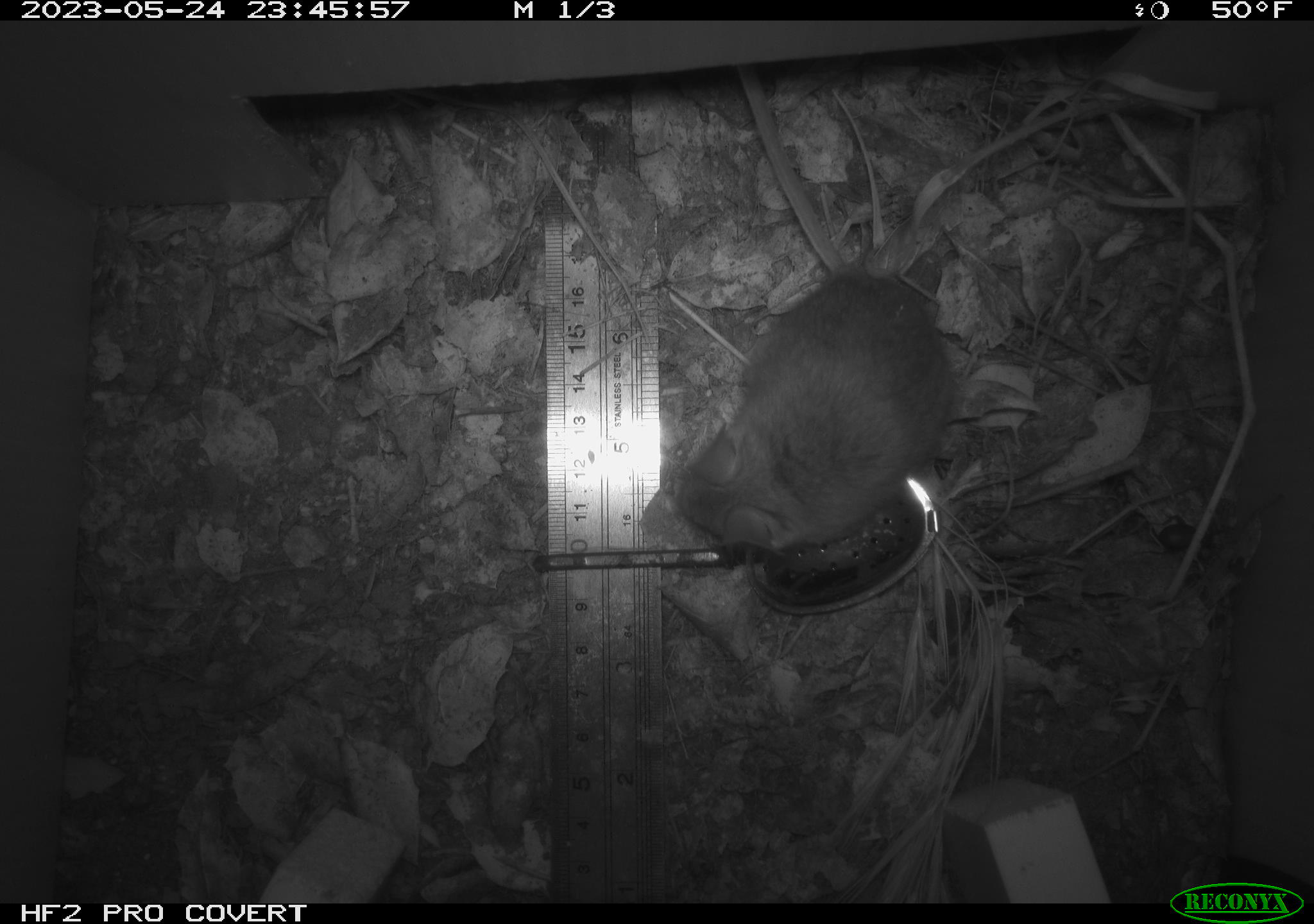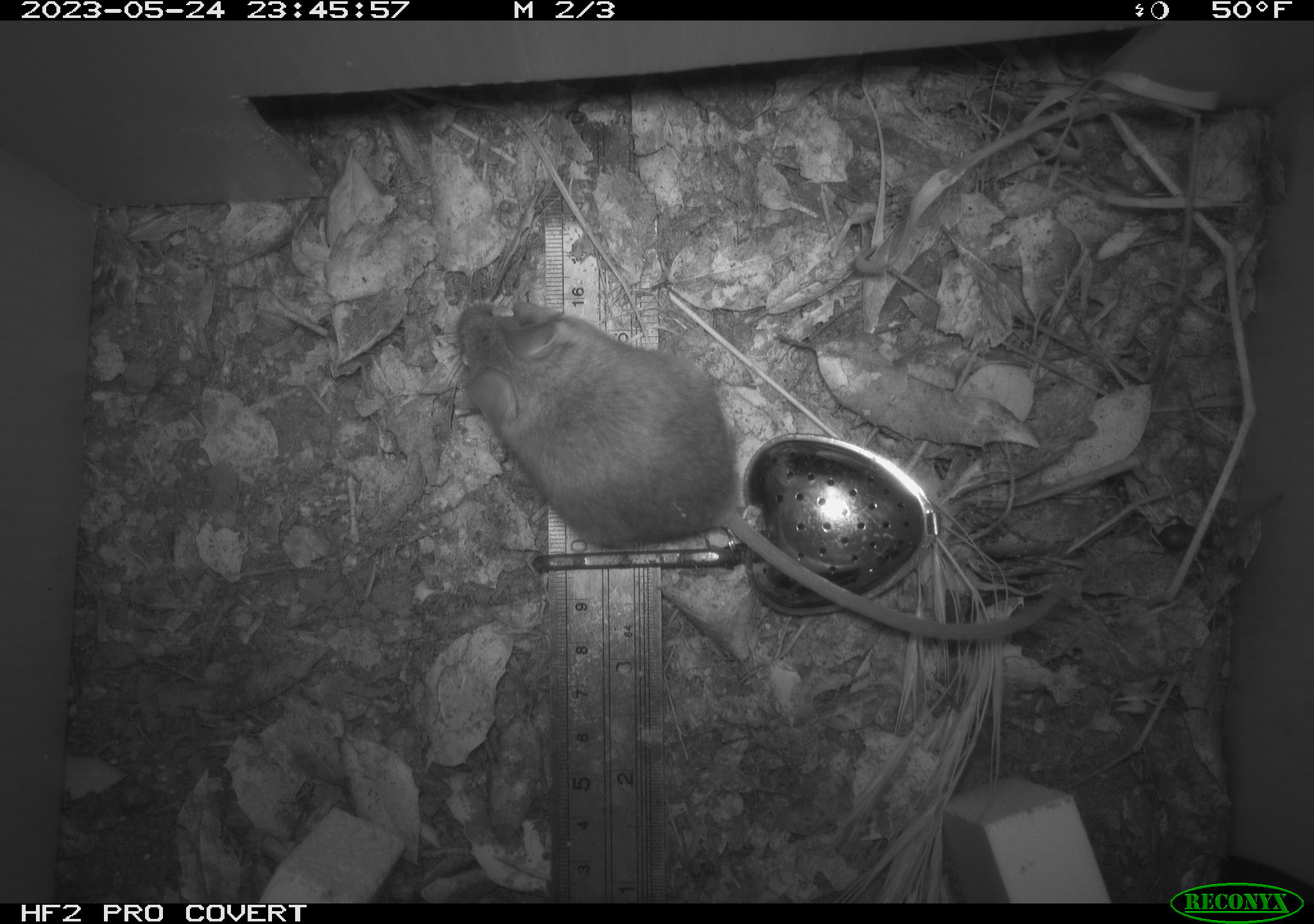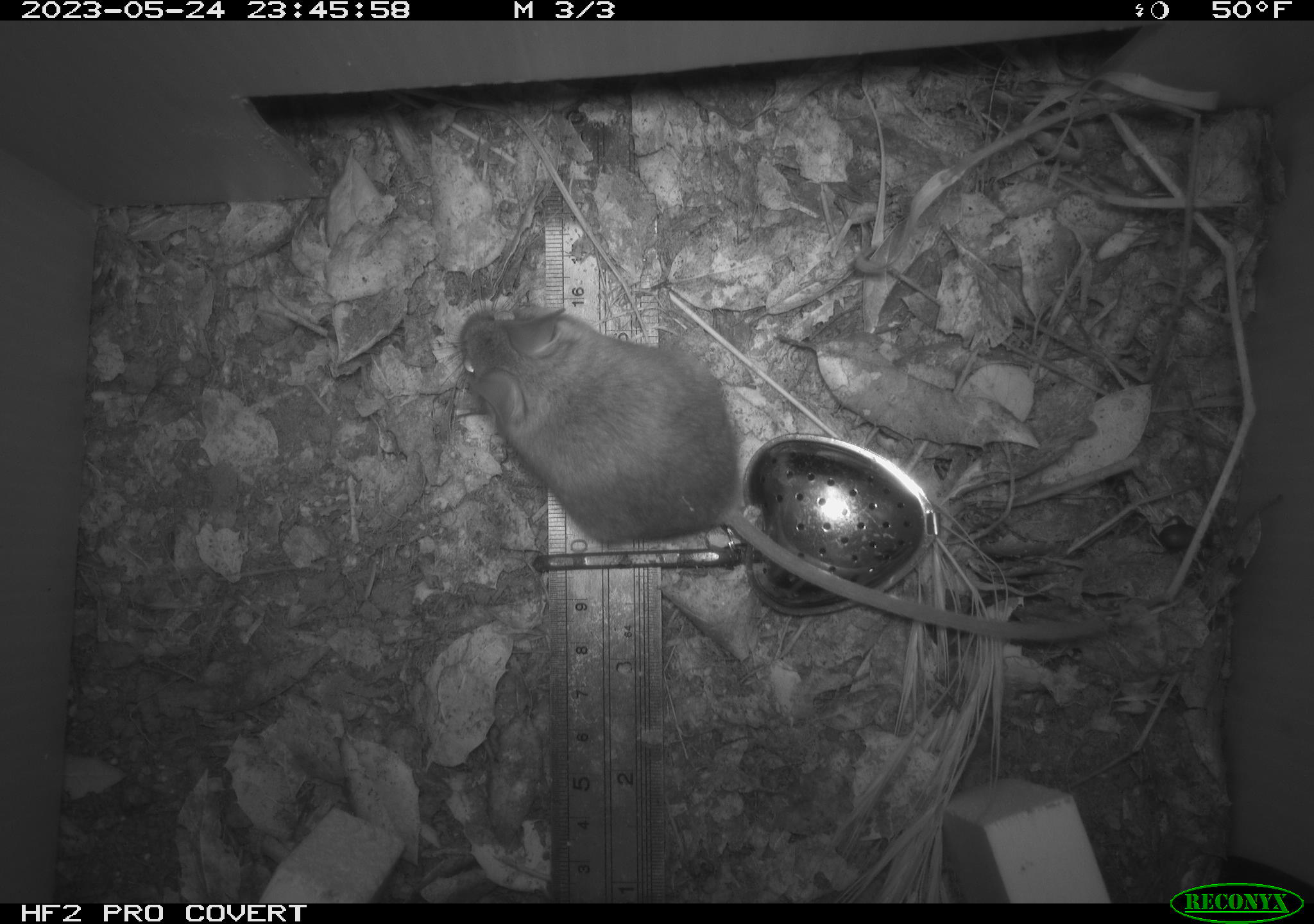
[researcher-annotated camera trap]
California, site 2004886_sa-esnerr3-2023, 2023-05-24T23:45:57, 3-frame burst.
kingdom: Animalia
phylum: Chordata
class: Mammalia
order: Rodentia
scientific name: Rodentia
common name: mouse species